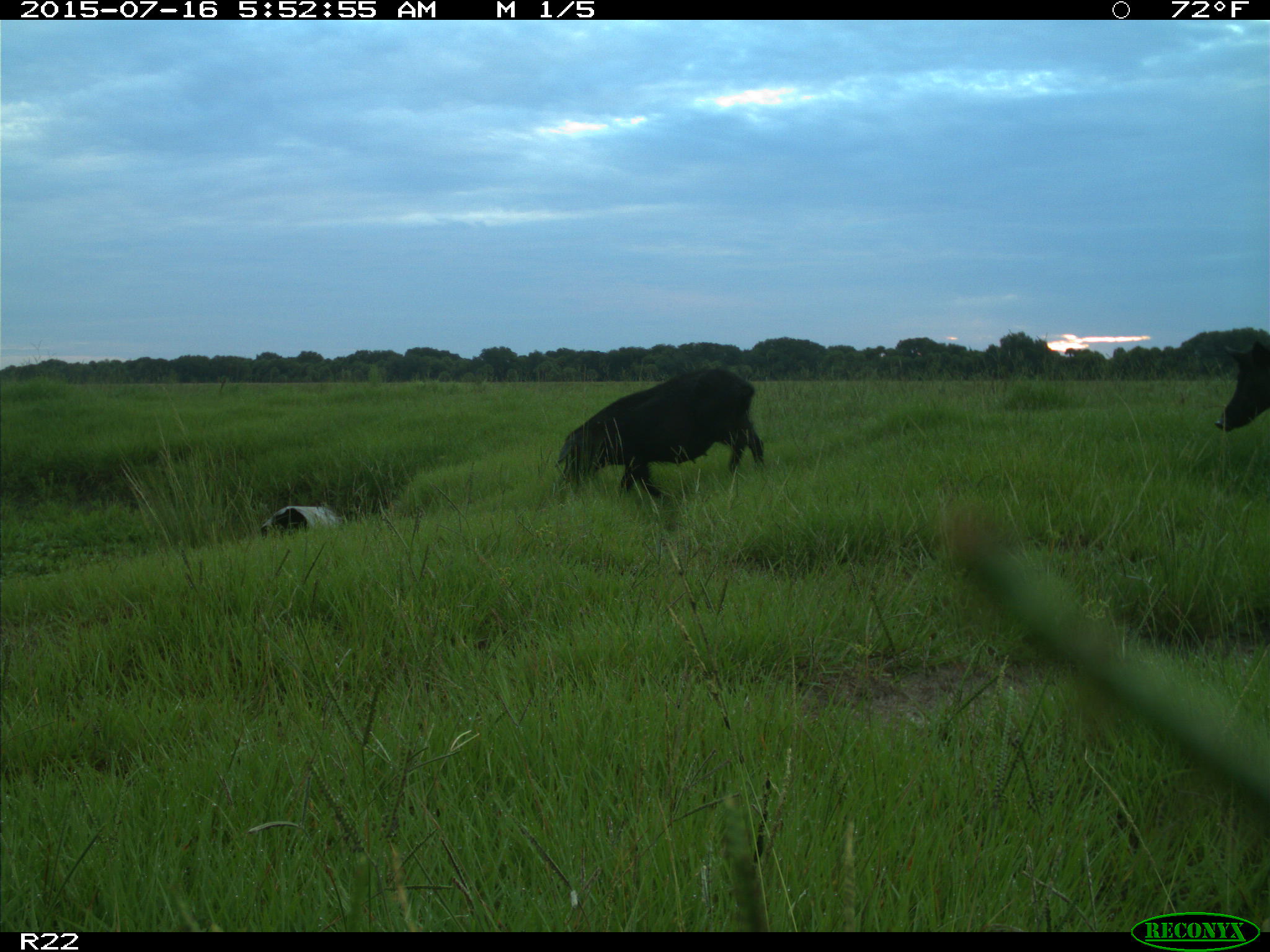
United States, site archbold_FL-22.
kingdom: Animalia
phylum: Chordata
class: Mammalia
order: Artiodactyla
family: Bovidae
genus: Bos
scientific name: Bos taurus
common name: domestic cow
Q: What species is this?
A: Bos taurus (domestic cow).